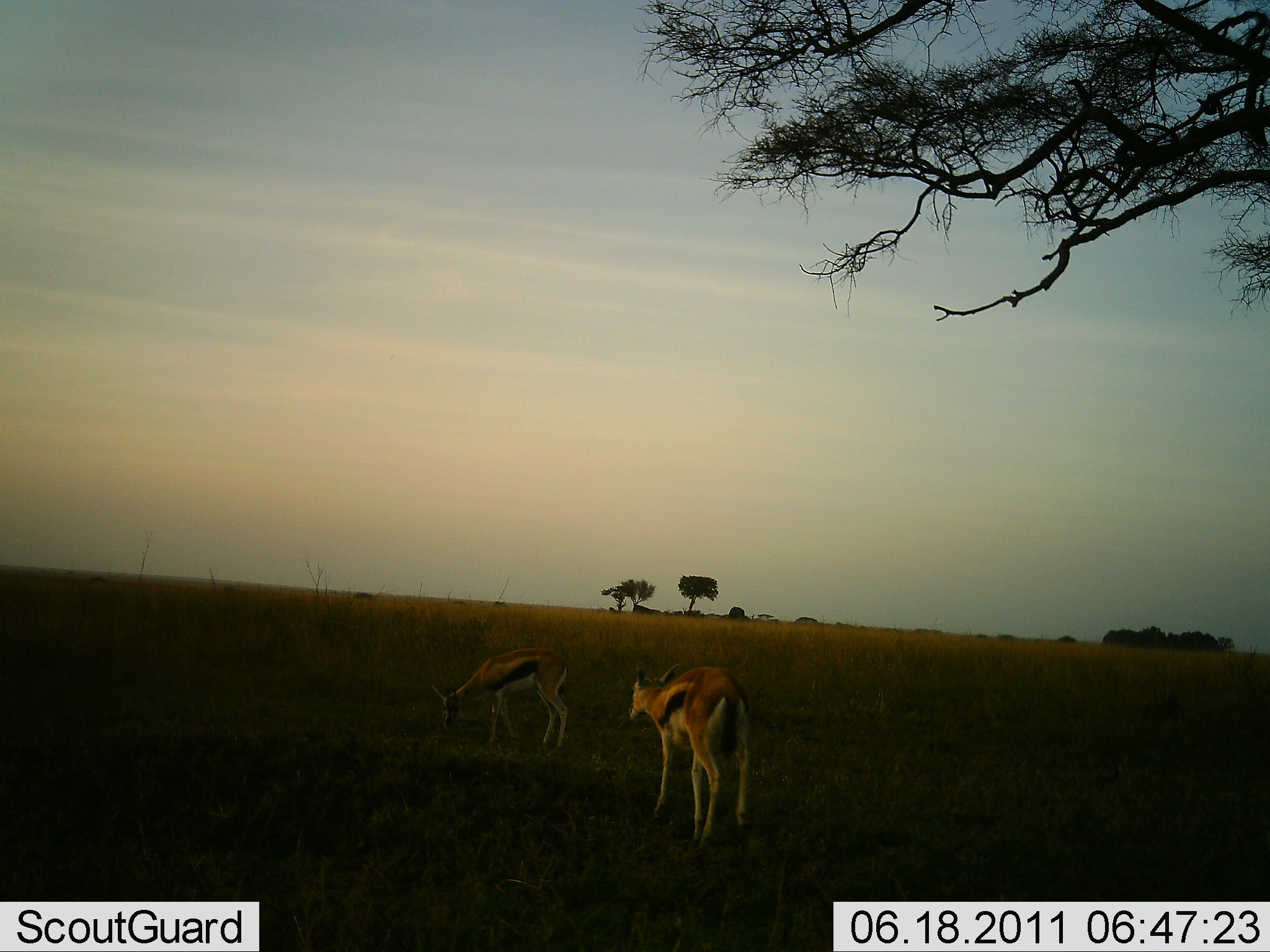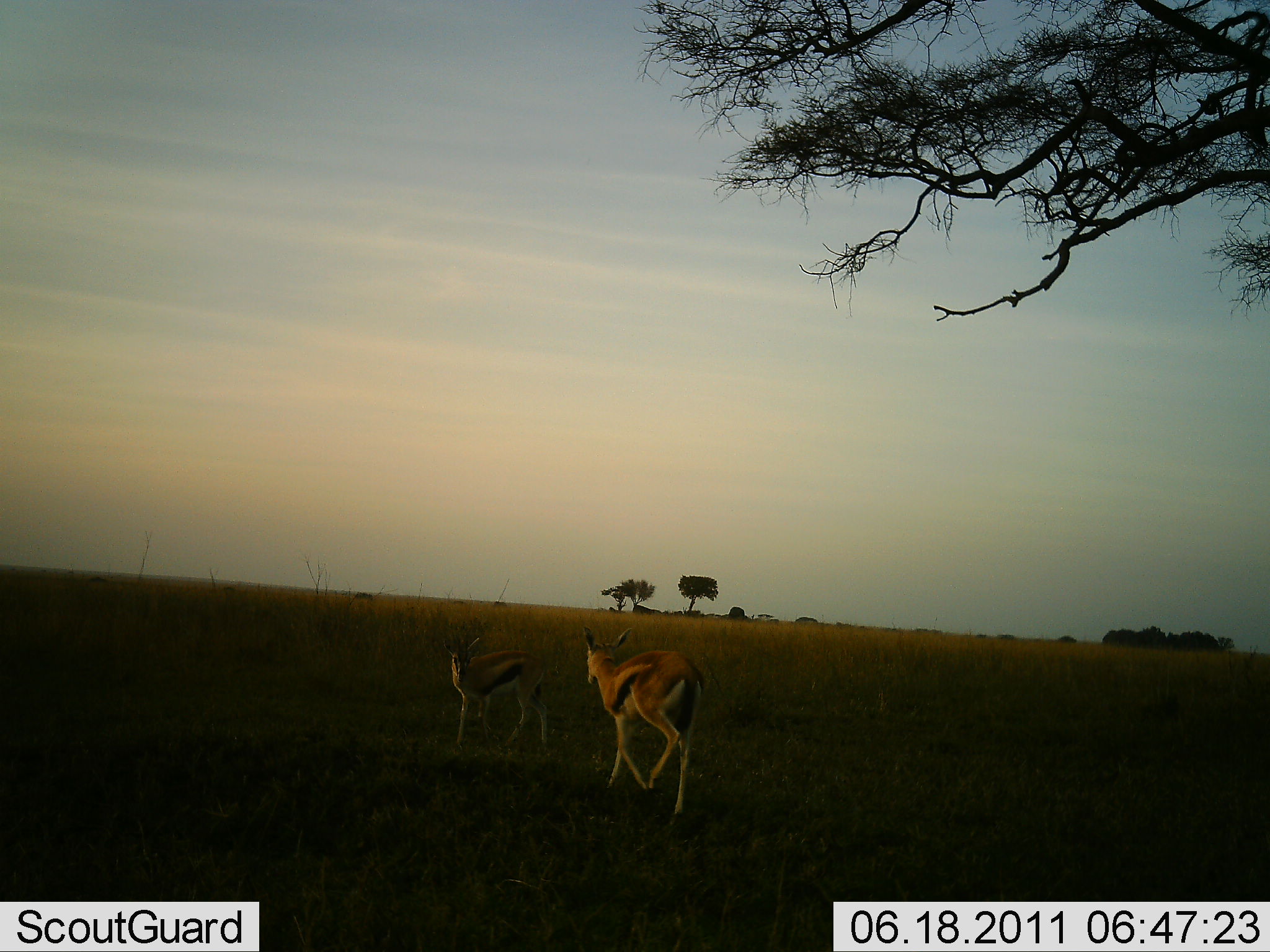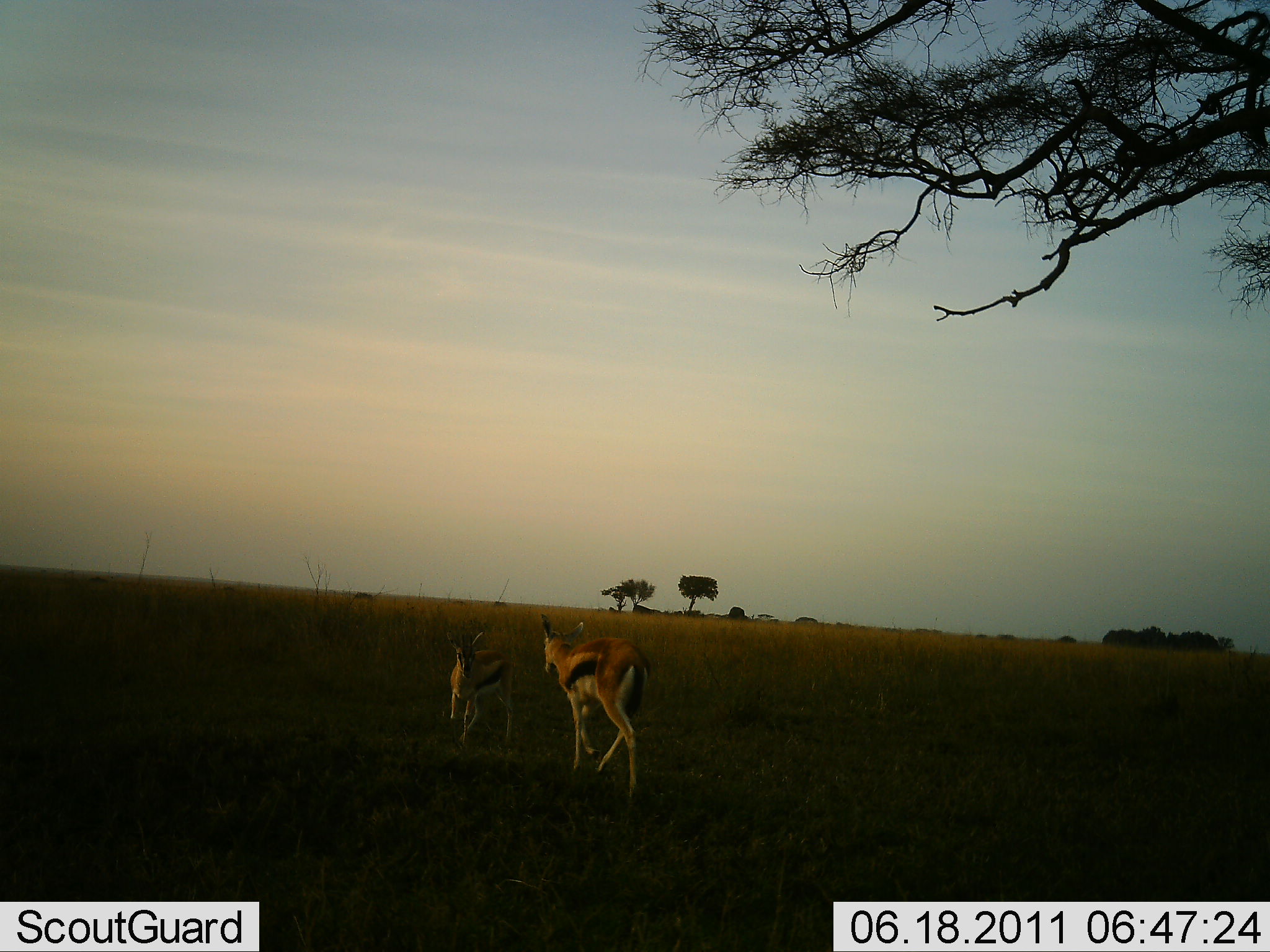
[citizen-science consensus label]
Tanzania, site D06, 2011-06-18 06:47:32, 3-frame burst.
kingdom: Animalia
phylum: Chordata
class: Mammalia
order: Artiodactyla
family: Bovidae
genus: Eudorcas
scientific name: Eudorcas thomsonii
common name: thomson's gazelle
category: gazellethomsons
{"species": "gazellethomsons (thomson's gazelle) (Eudorcas thomsonii)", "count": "2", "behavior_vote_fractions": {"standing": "25%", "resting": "0%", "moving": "92%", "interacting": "8%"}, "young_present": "0%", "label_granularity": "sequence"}